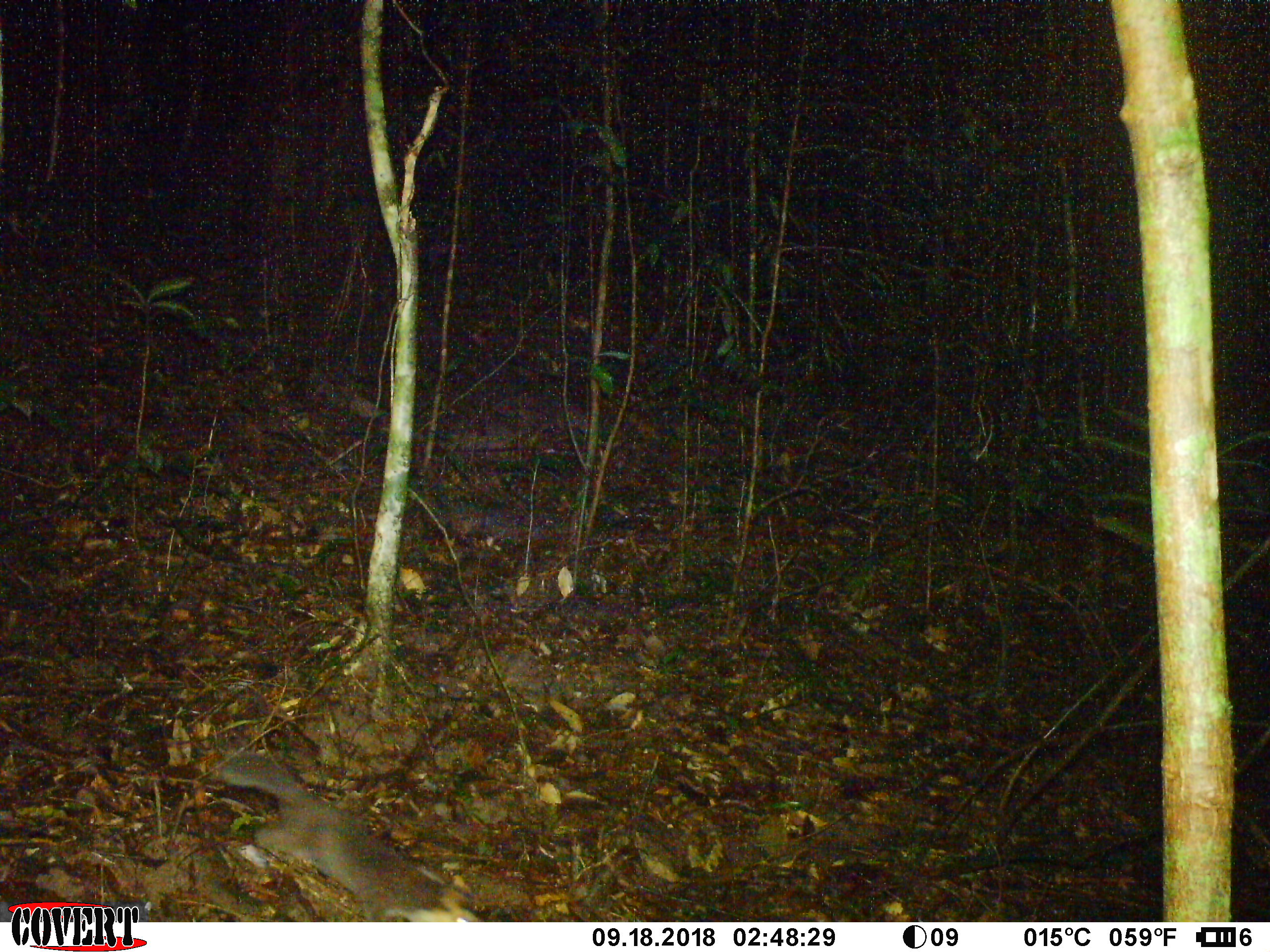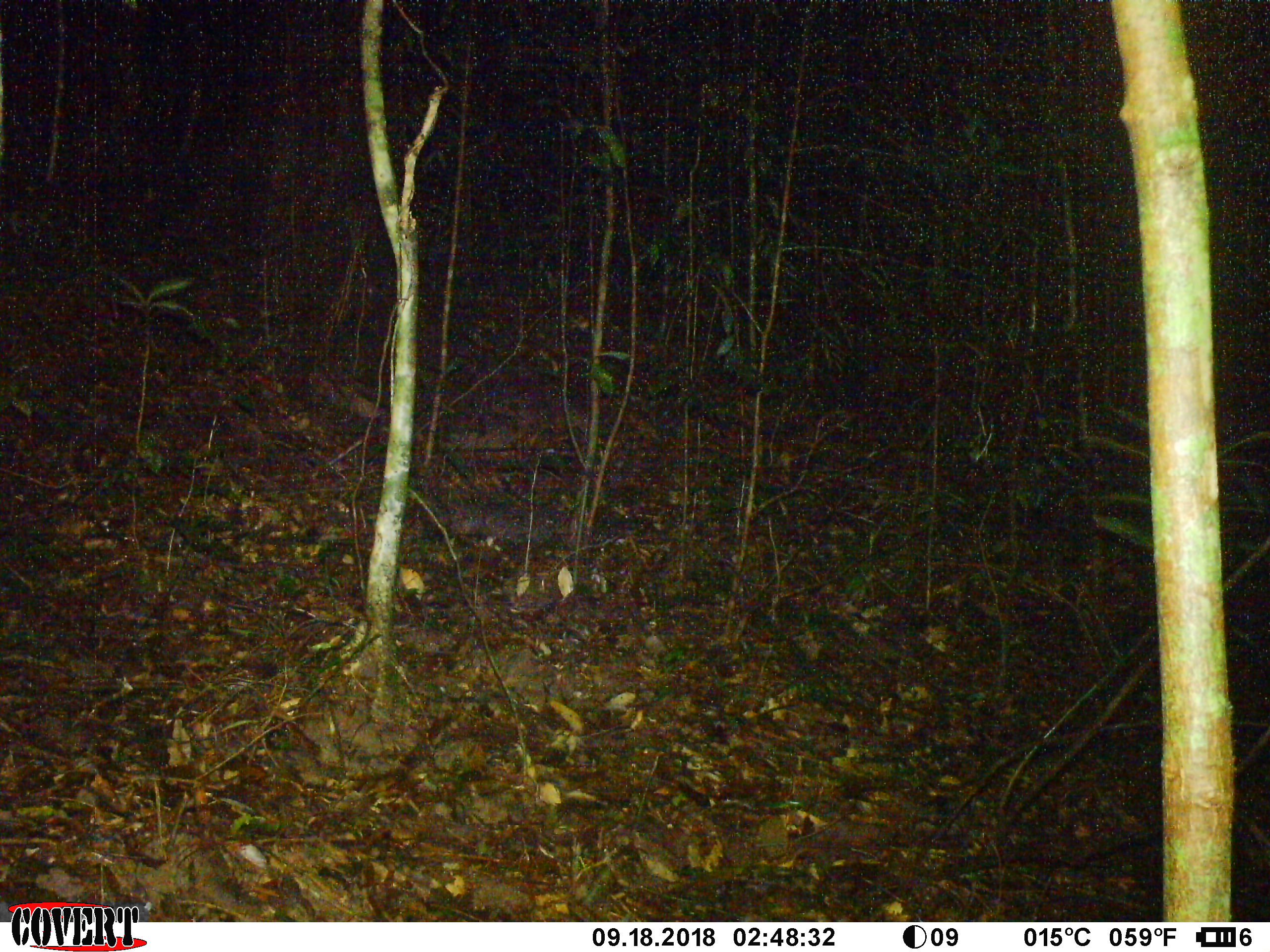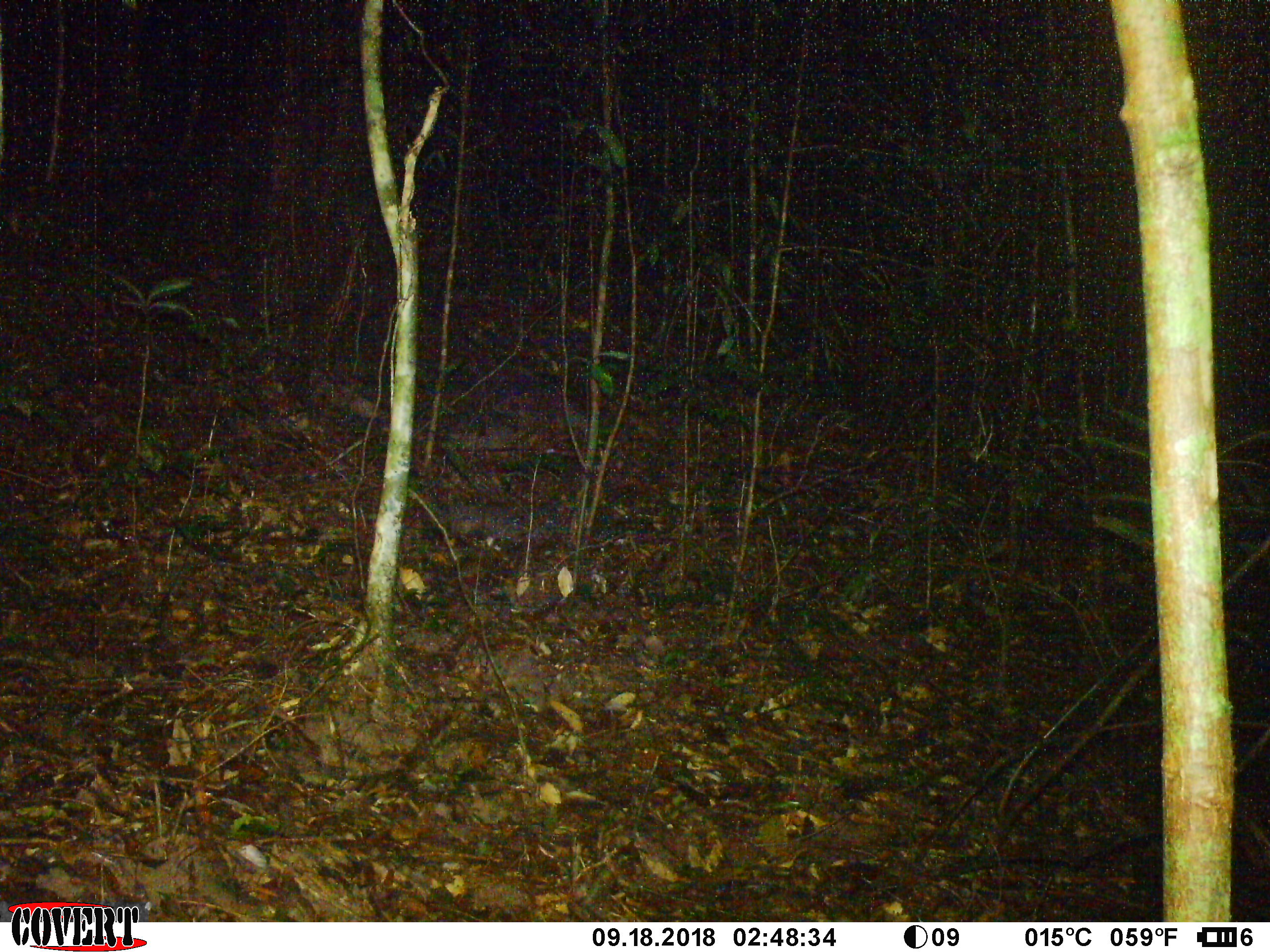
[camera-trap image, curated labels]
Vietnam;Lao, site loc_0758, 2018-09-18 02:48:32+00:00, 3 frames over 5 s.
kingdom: Animalia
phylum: Chordata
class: Mammalia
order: Carnivora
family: Mustelidae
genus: Melogale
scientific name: Melogale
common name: ferret badger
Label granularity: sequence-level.